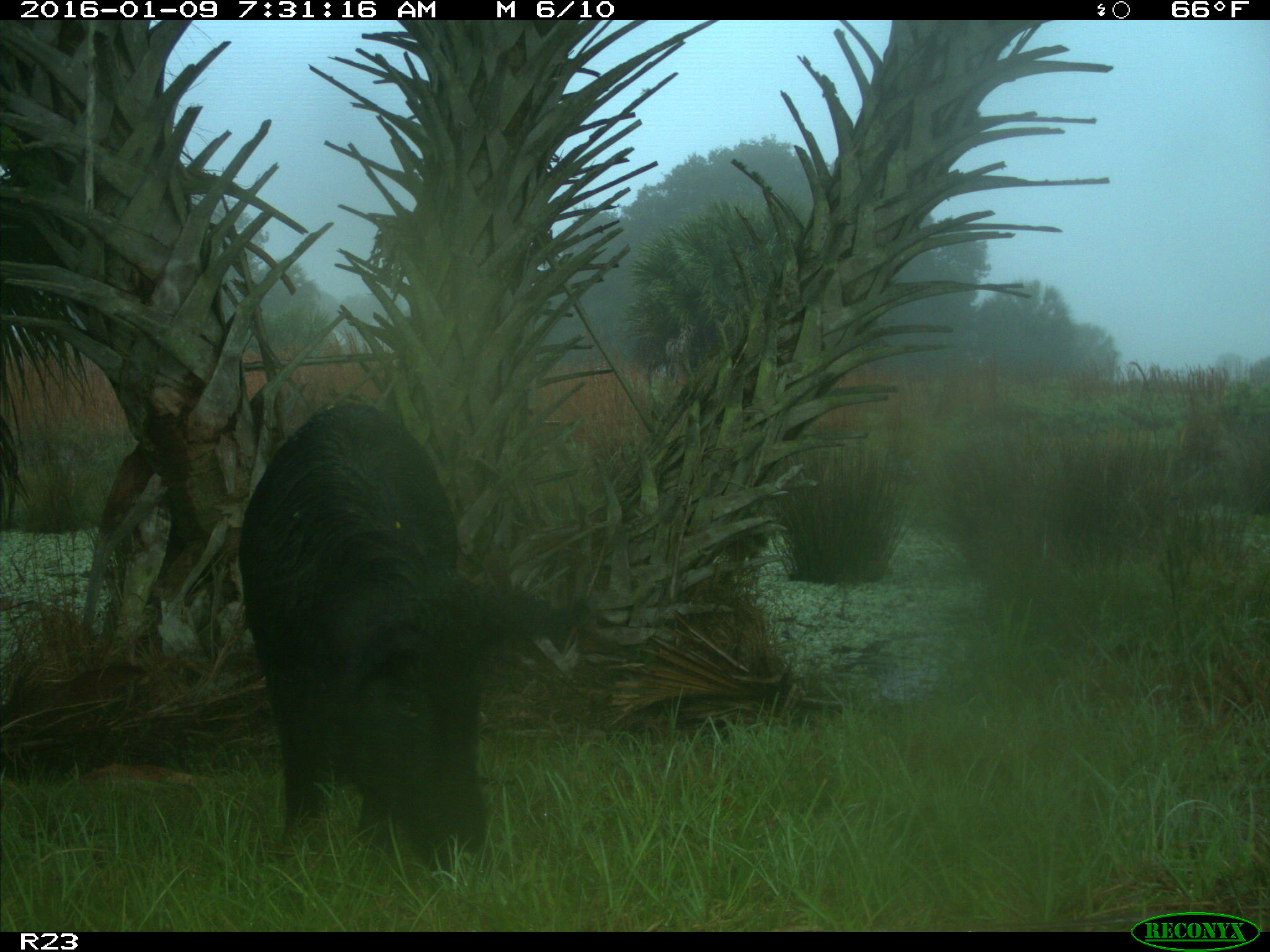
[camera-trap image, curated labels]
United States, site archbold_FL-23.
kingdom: Animalia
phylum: Chordata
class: Mammalia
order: Artiodactyla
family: Suidae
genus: Sus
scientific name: Sus scrofa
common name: wild boar